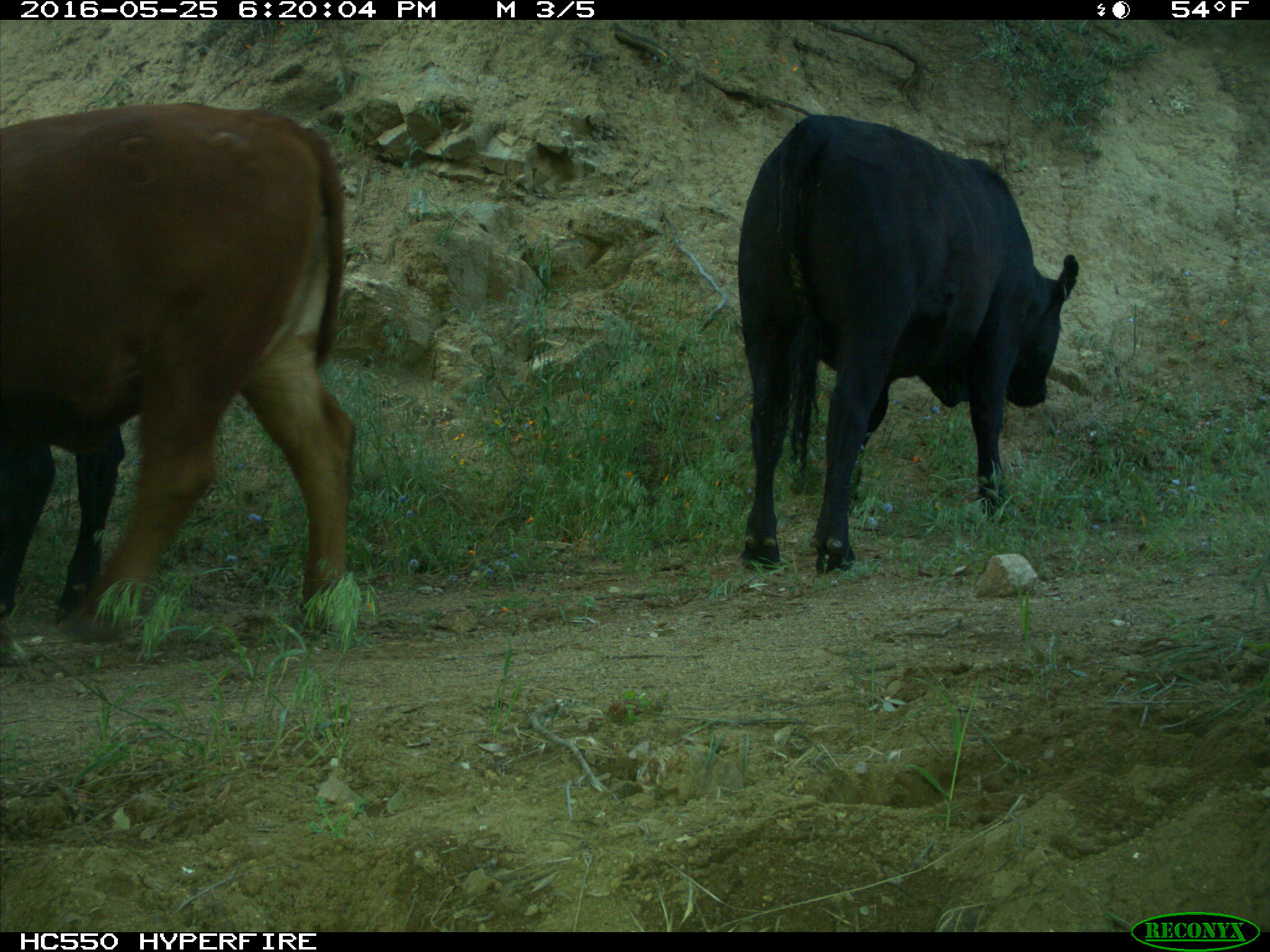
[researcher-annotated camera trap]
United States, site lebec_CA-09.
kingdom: Animalia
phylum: Chordata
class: Mammalia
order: Artiodactyla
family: Bovidae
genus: Bos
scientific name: Bos taurus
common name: domestic cow